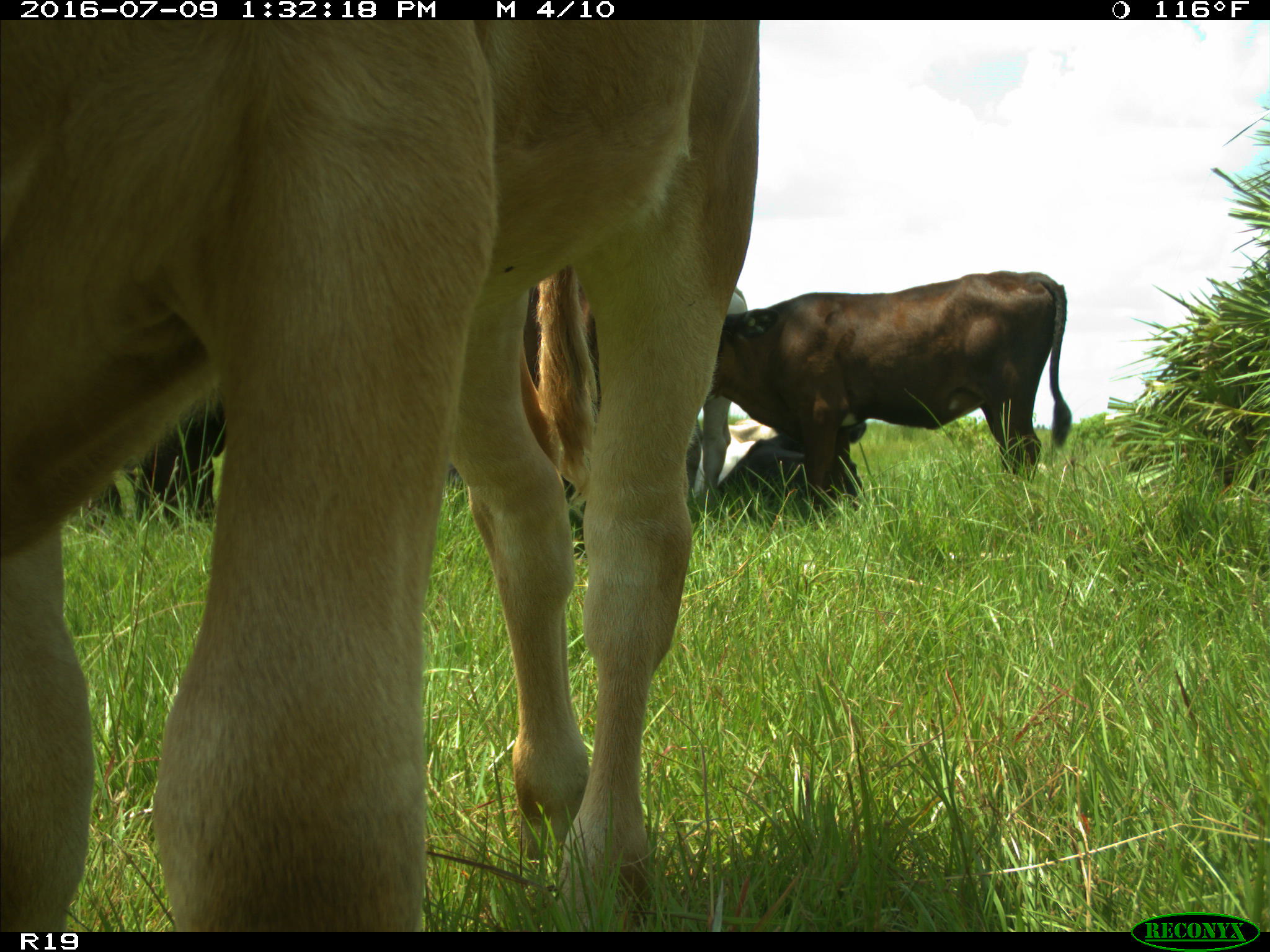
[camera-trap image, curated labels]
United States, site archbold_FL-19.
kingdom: Animalia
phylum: Chordata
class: Mammalia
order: Artiodactyla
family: Bovidae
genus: Bos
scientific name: Bos taurus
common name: domestic cow